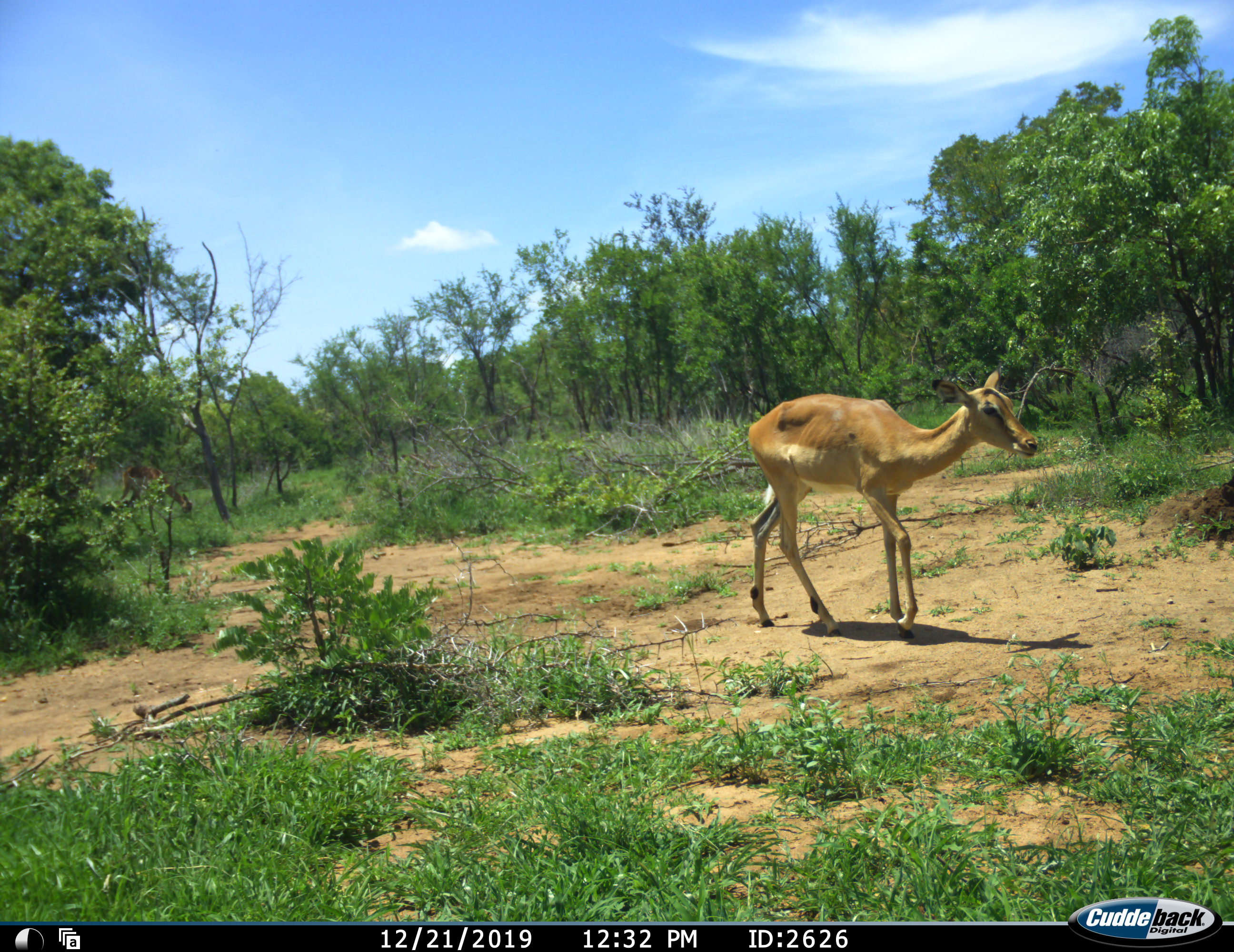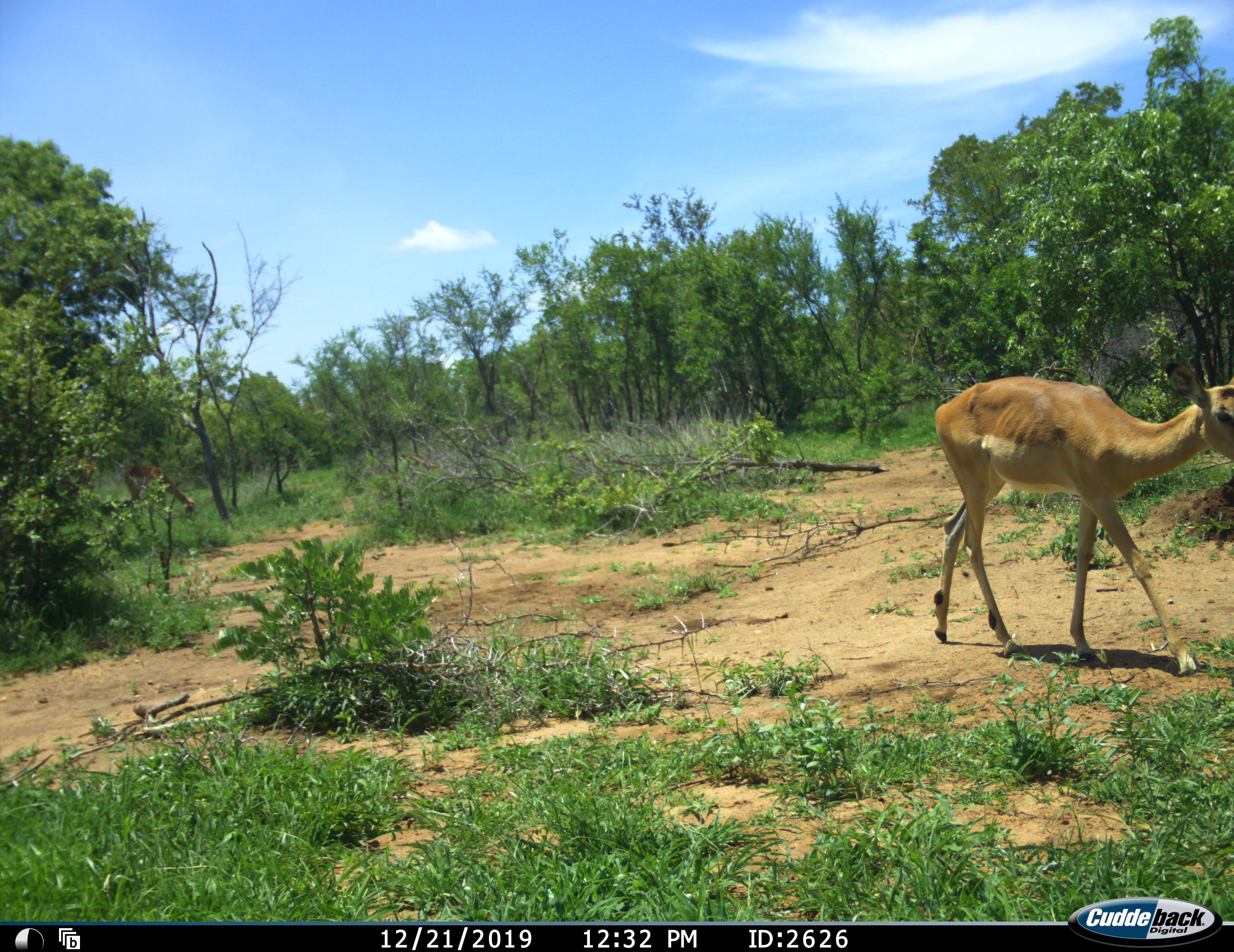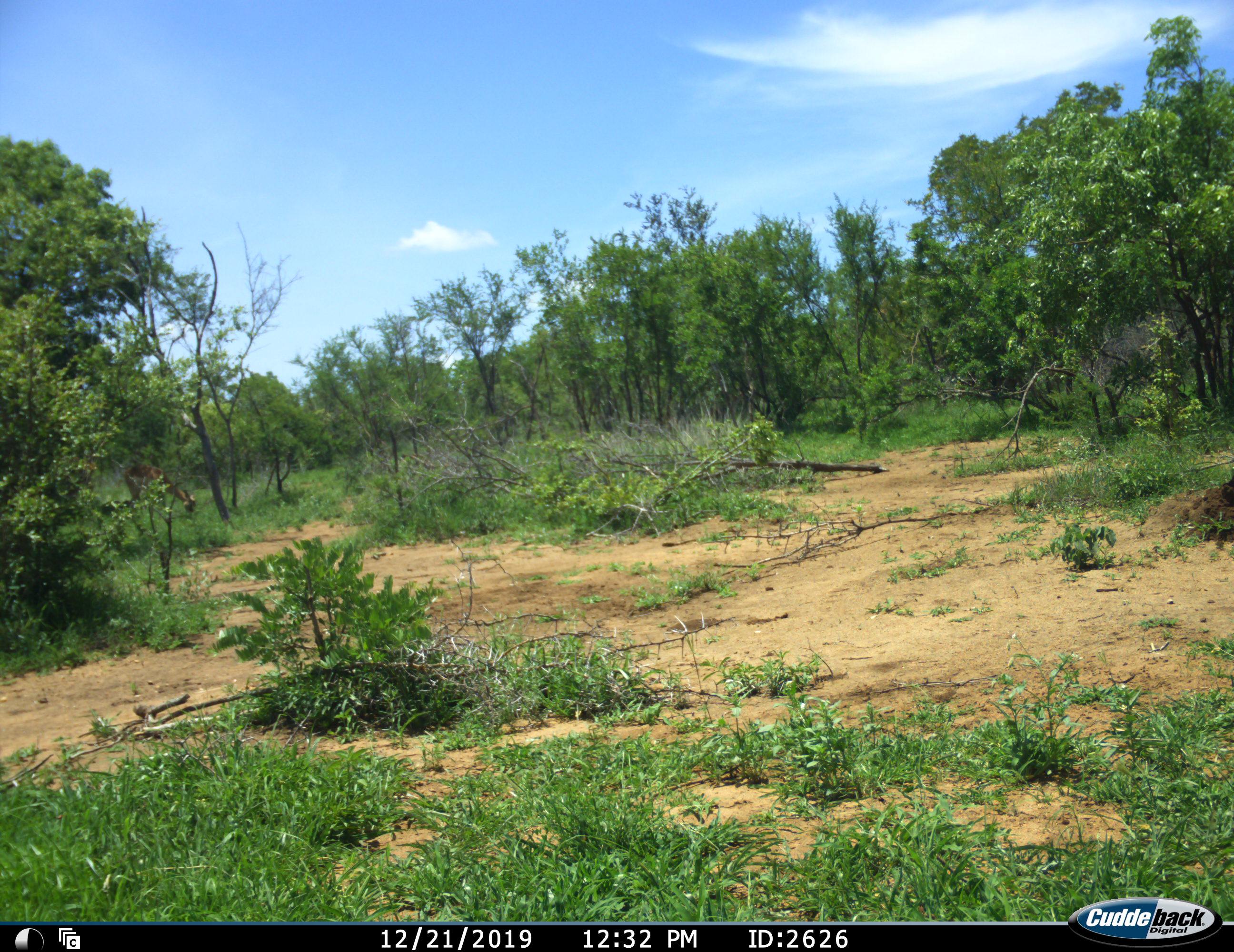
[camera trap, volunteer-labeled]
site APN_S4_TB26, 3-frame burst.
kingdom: Animalia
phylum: Chordata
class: Mammalia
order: Artiodactyla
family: Bovidae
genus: Aepyceros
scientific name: Aepyceros melampus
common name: impala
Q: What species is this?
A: Impala (Aepyceros melampus).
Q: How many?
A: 1.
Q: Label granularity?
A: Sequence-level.